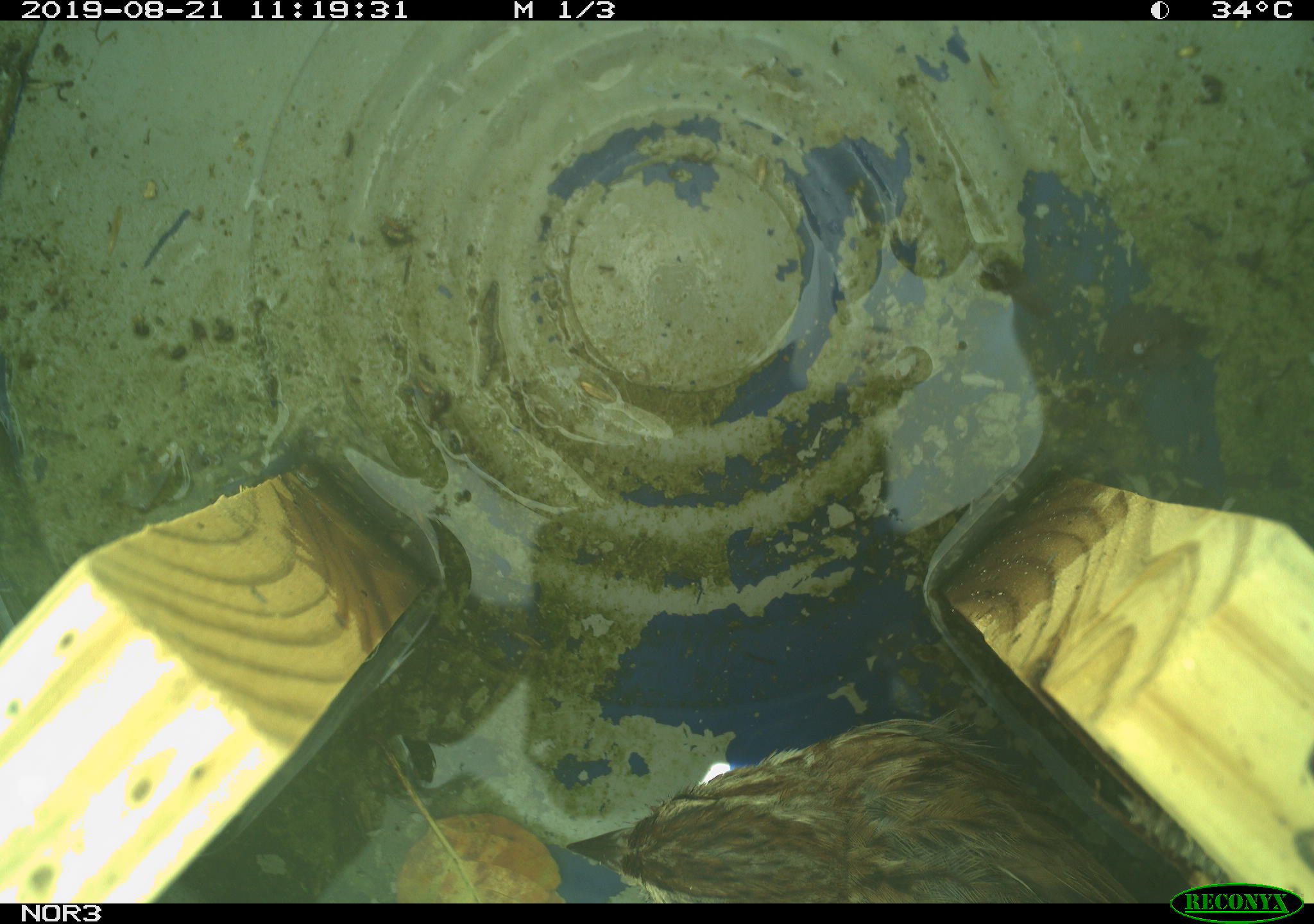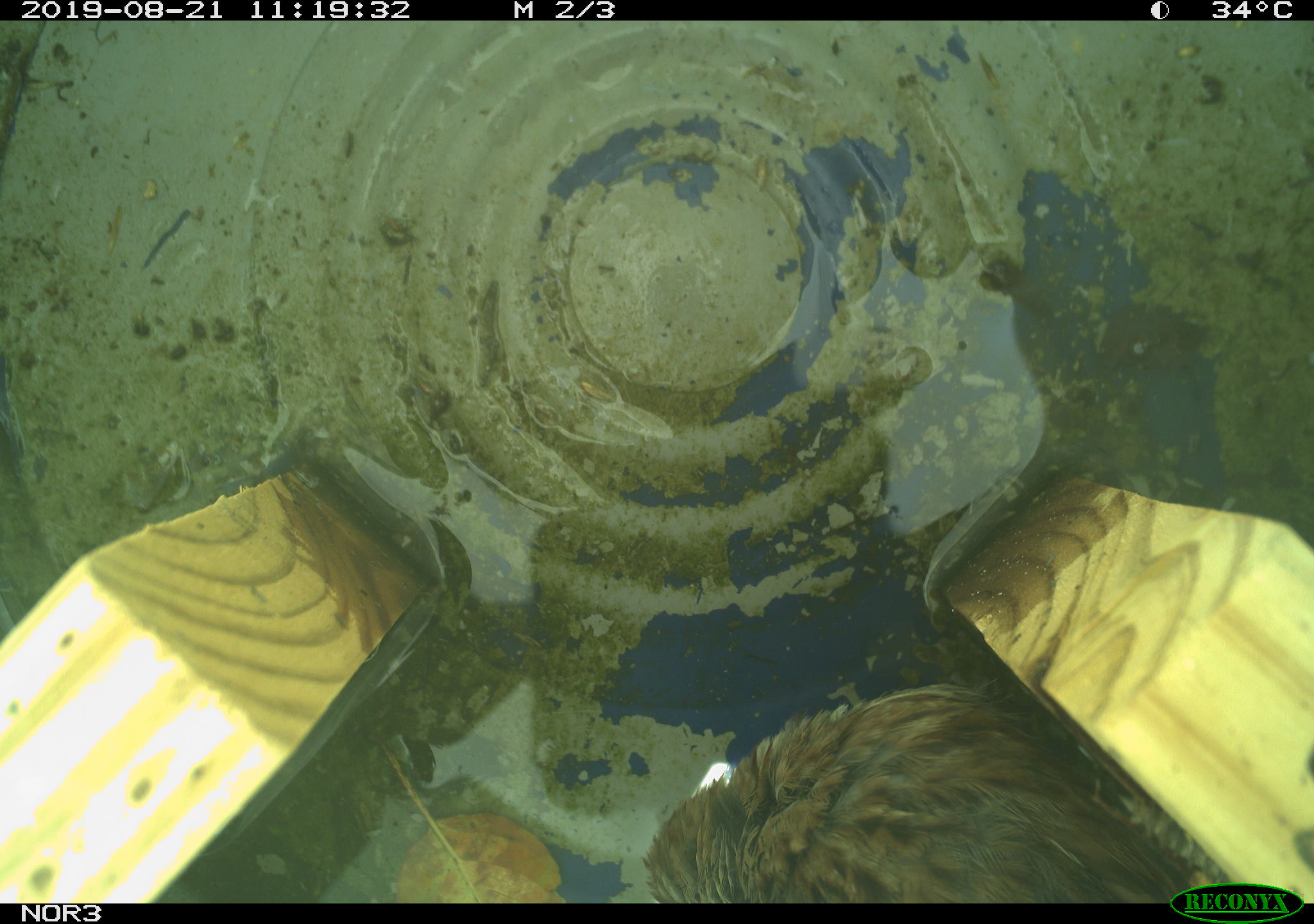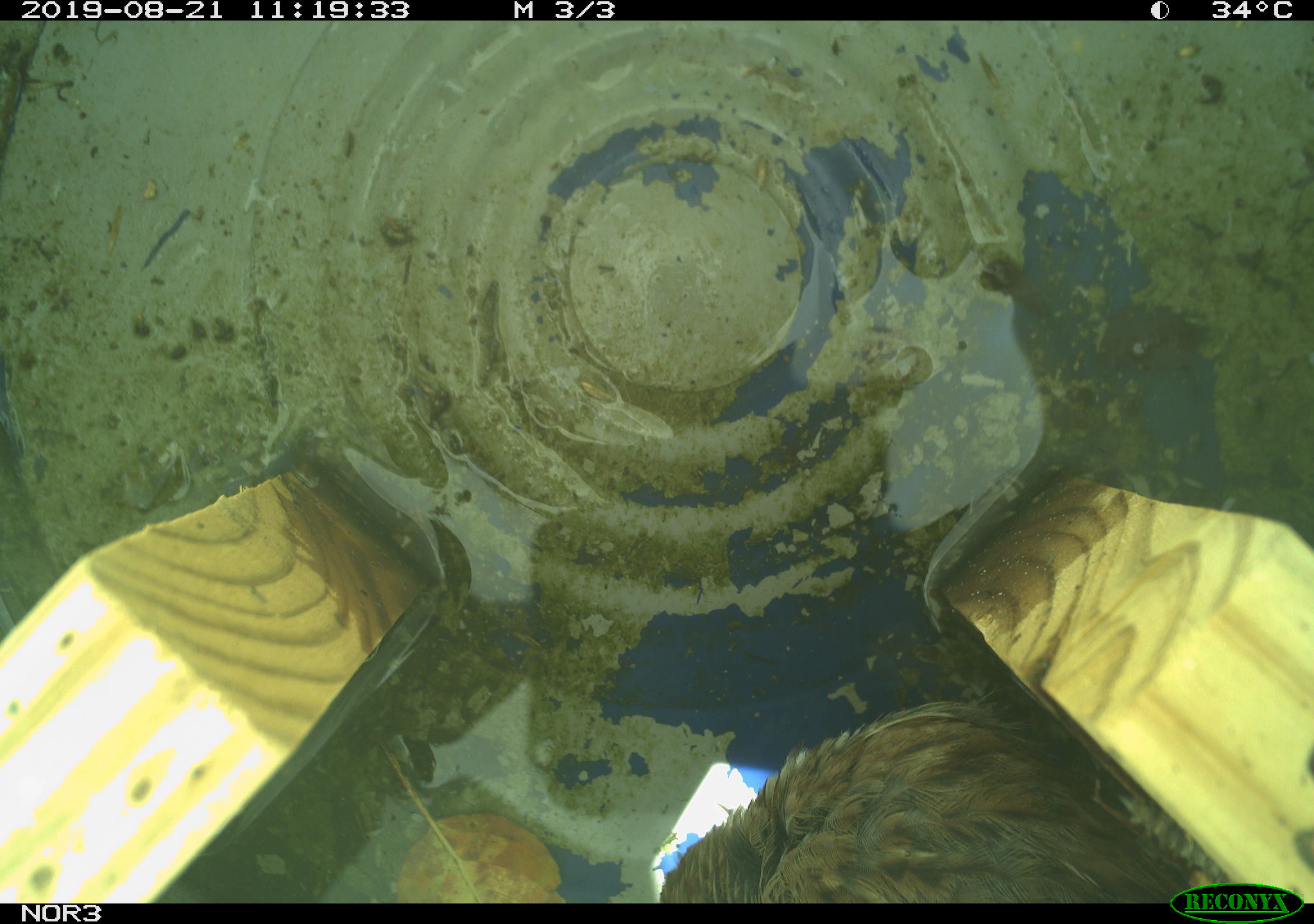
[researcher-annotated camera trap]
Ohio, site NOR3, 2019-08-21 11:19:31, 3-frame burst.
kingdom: Animalia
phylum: Chordata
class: Aves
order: Passeriformes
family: Passerellidae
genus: Melospiza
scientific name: Melospiza melodia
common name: song sparrow